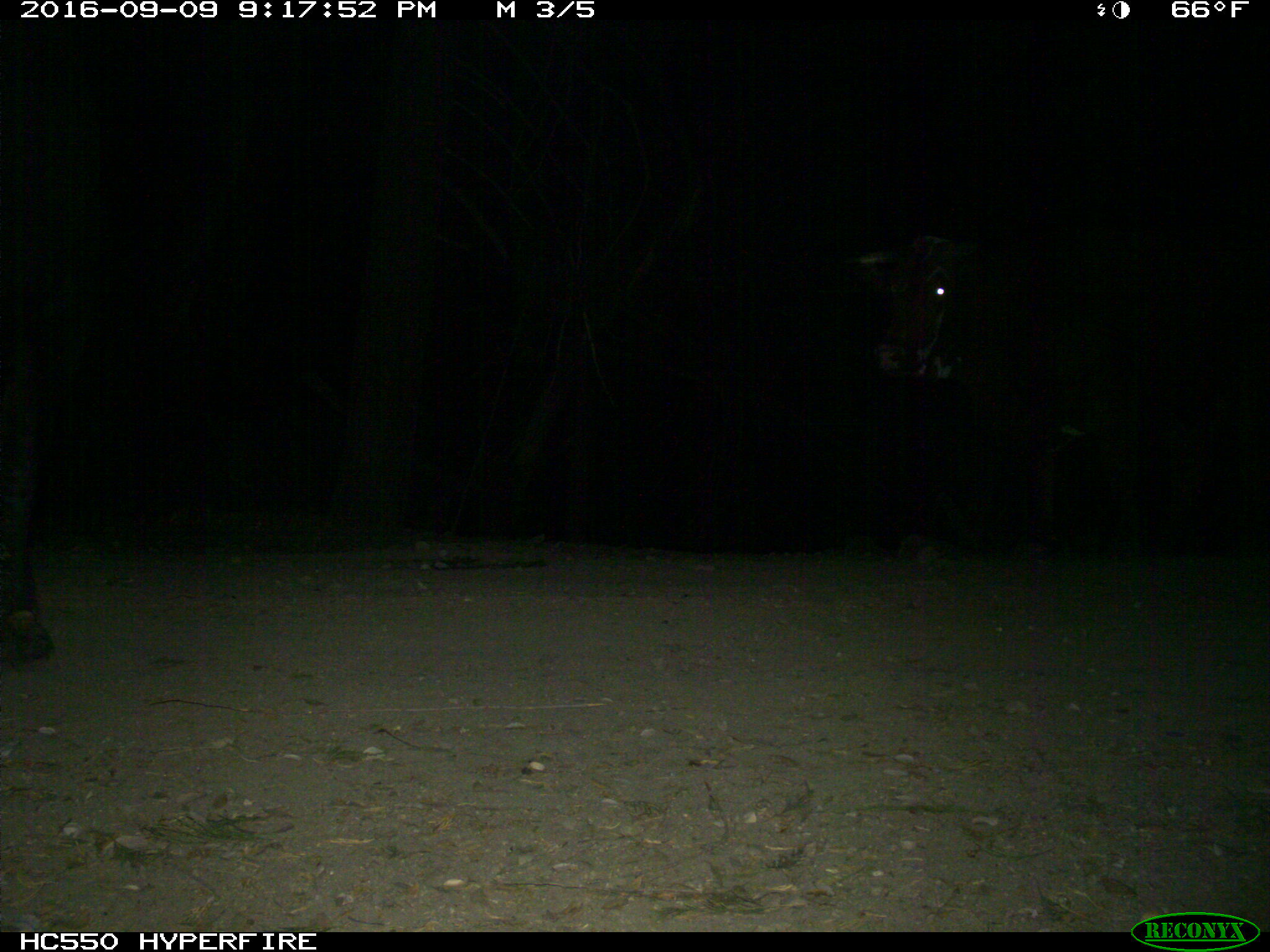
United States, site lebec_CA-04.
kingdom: Animalia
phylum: Chordata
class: Mammalia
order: Artiodactyla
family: Bovidae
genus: Bos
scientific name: Bos taurus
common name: domestic cow